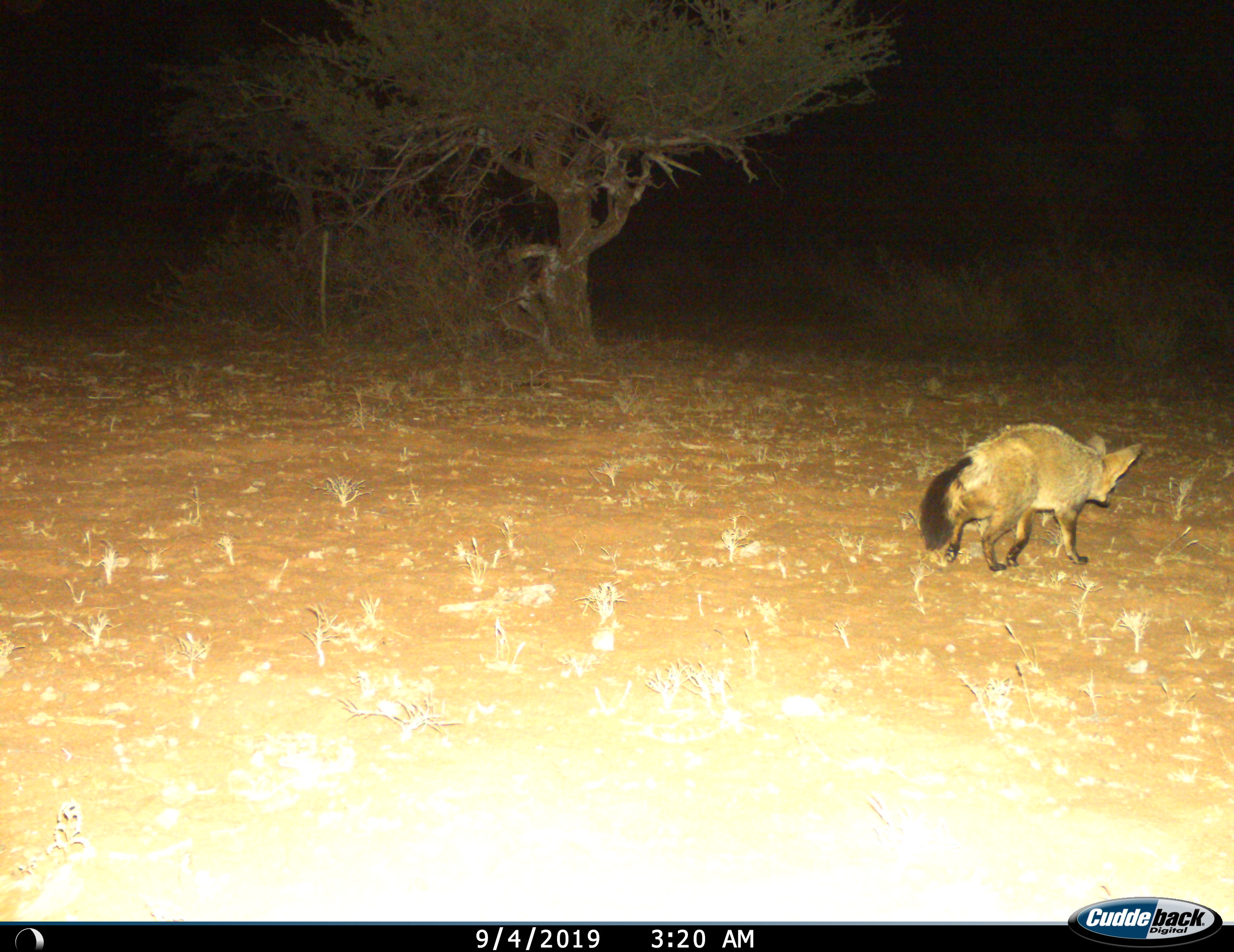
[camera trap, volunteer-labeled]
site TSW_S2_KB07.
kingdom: Animalia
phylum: Chordata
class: Mammalia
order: Carnivora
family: Canidae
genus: Otocyon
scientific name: Otocyon megalotis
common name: bat-eared fox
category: foxbateared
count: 1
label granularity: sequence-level